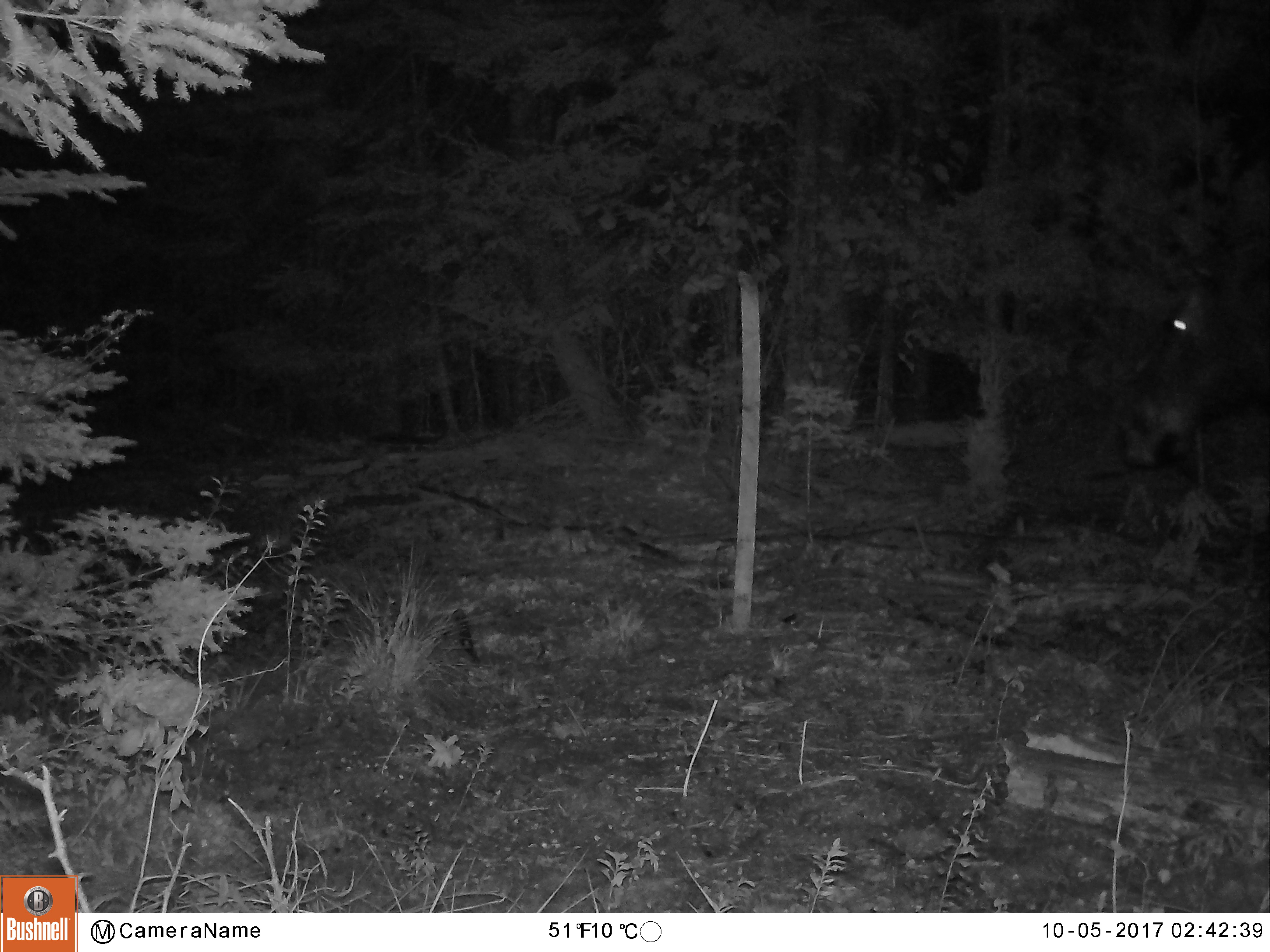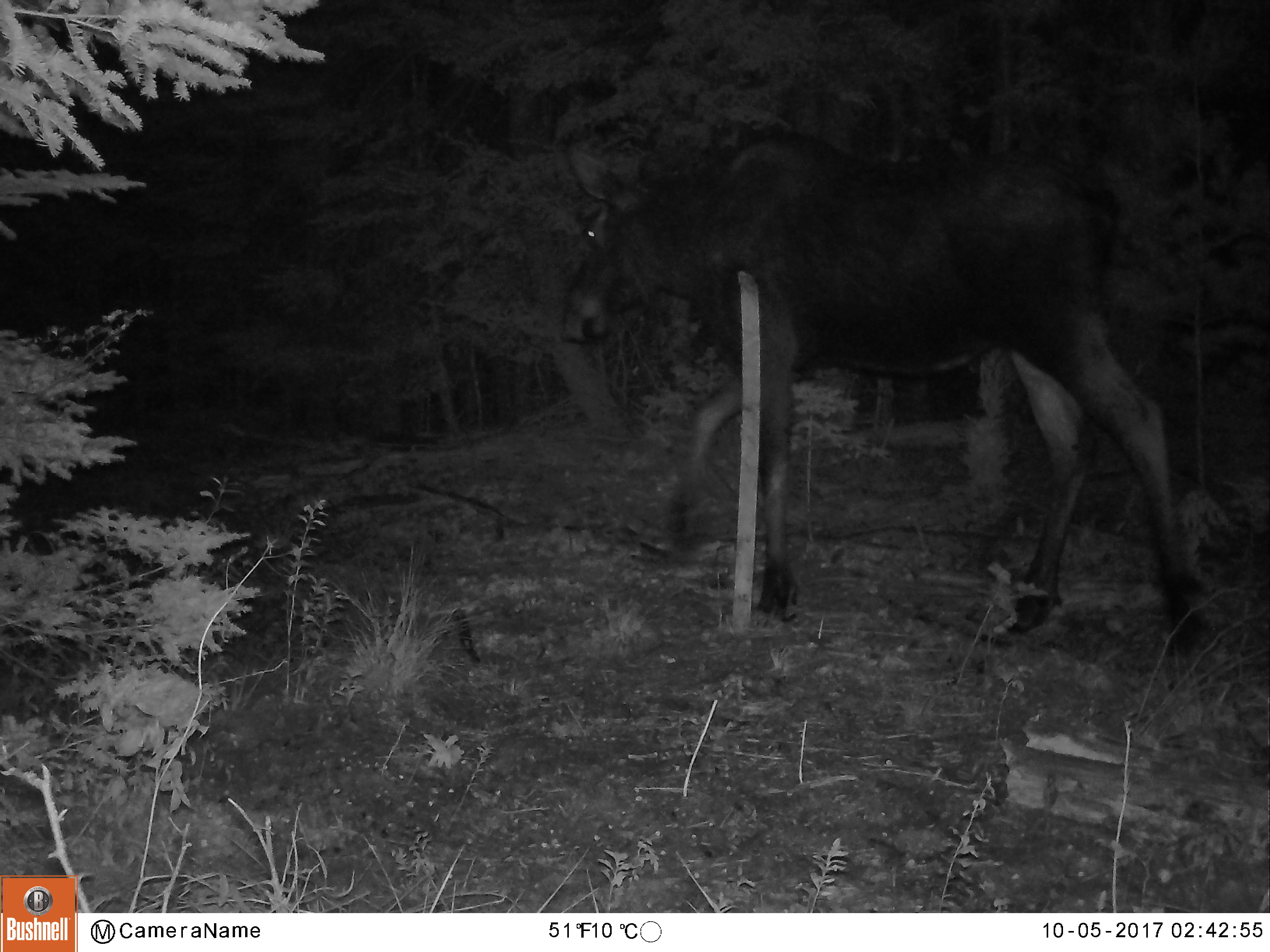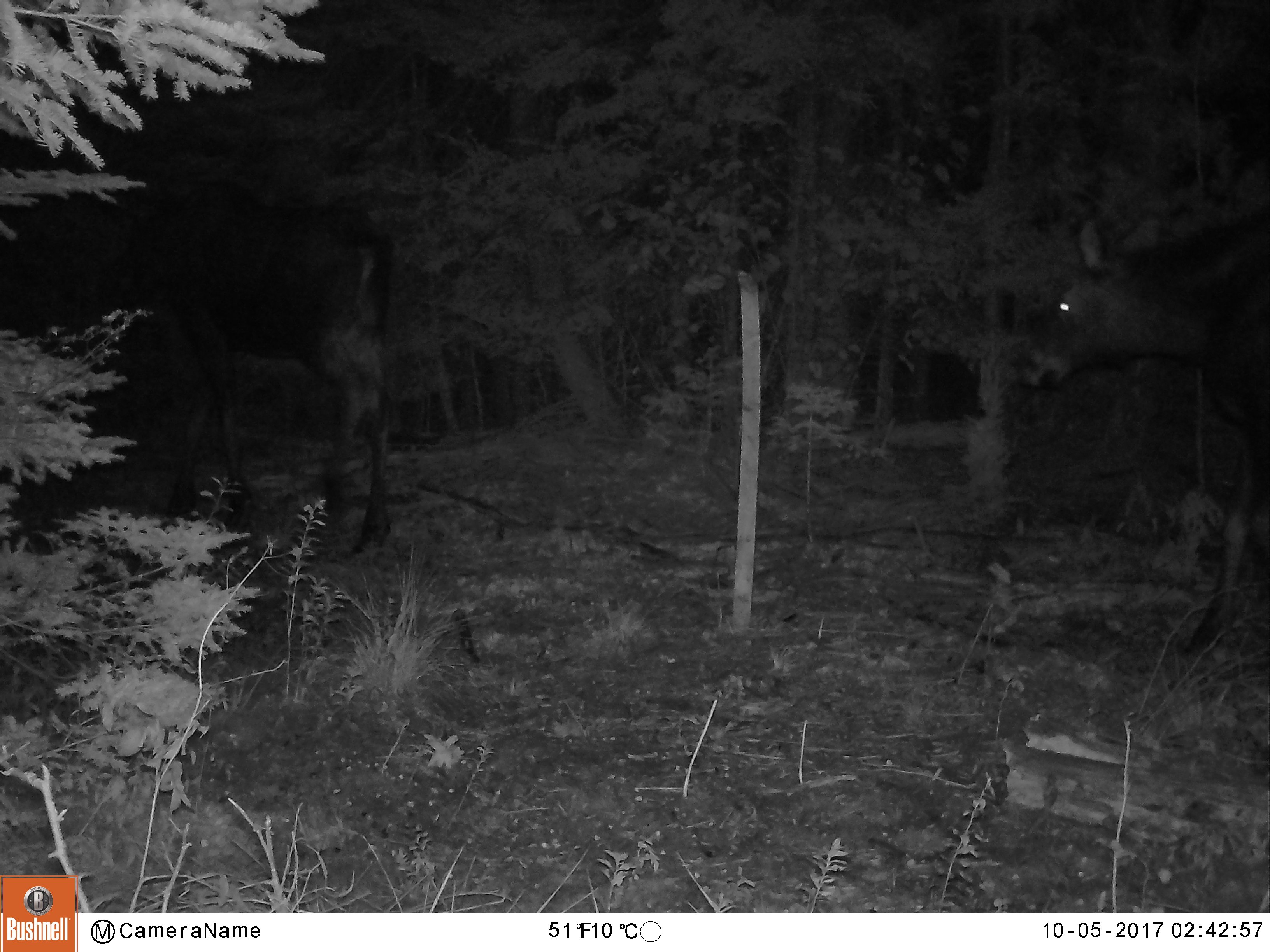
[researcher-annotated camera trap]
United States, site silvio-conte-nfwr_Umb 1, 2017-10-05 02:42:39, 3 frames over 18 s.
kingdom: Animalia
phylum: Chordata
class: Mammalia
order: Artiodactyla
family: Cervidae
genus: Alces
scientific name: Alces alces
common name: moose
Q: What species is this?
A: Moose (Alces alces).